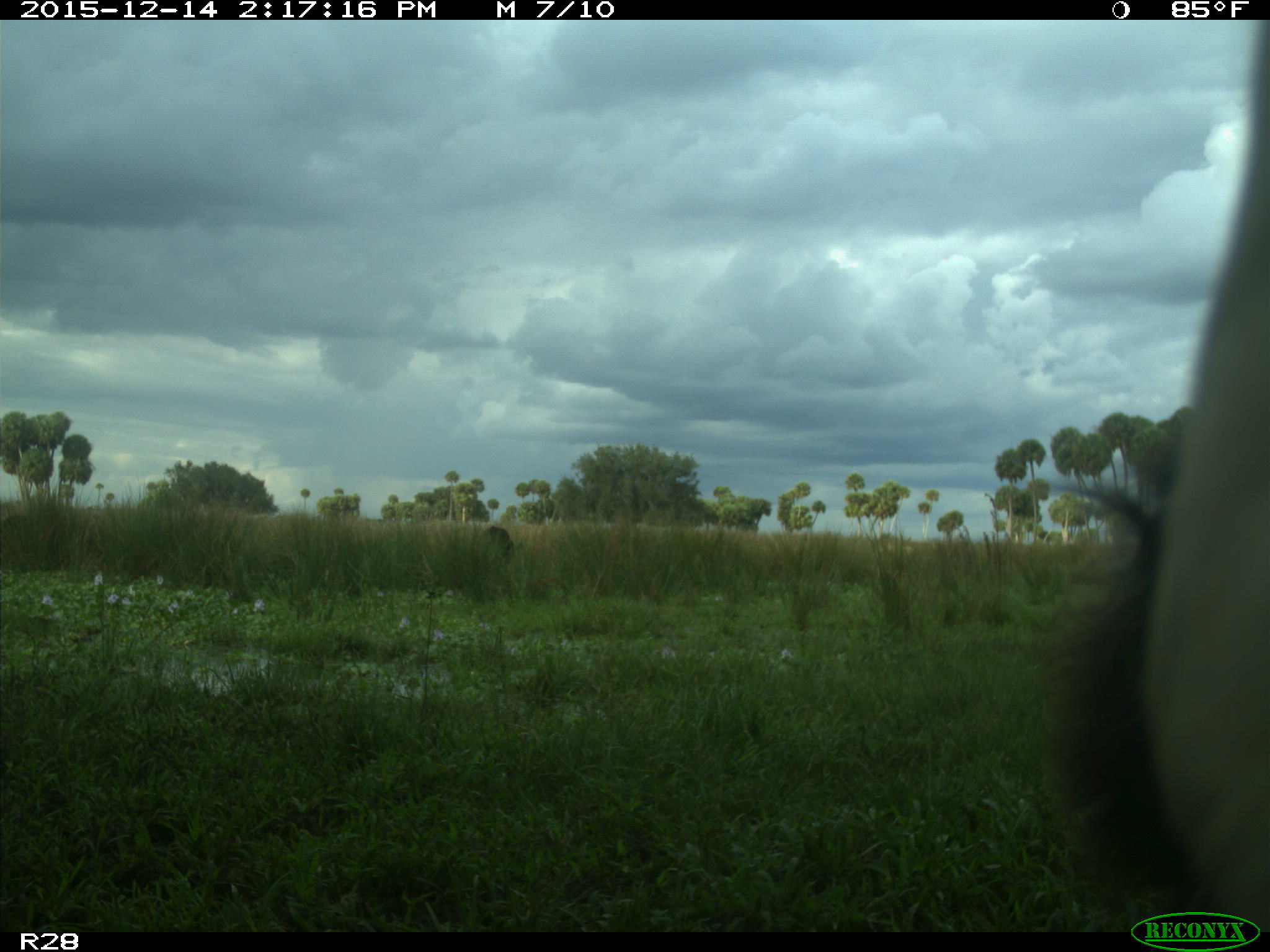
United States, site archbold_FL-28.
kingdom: Animalia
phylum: Chordata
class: Mammalia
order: Artiodactyla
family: Bovidae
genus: Bos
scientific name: Bos taurus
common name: domestic cow